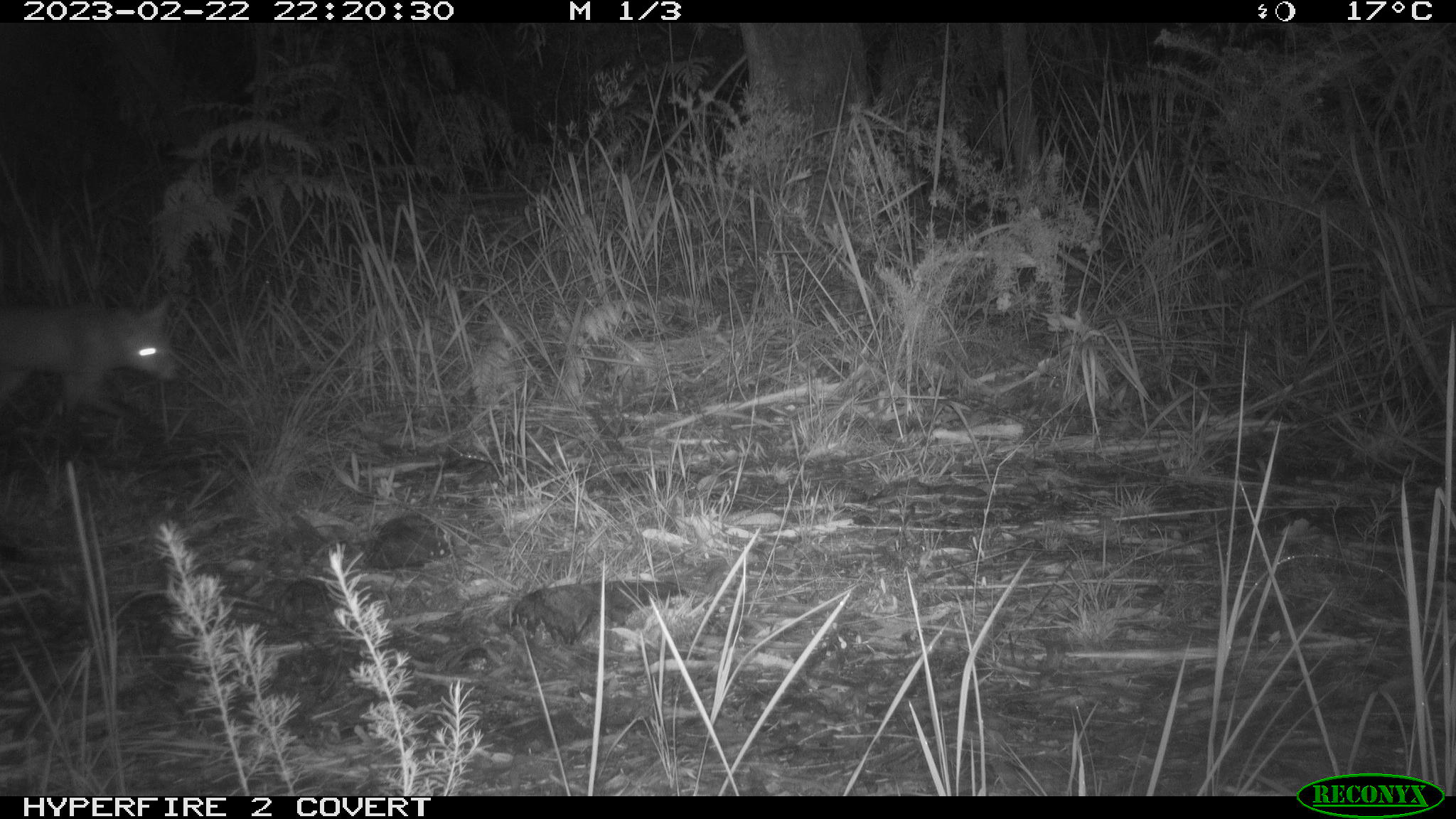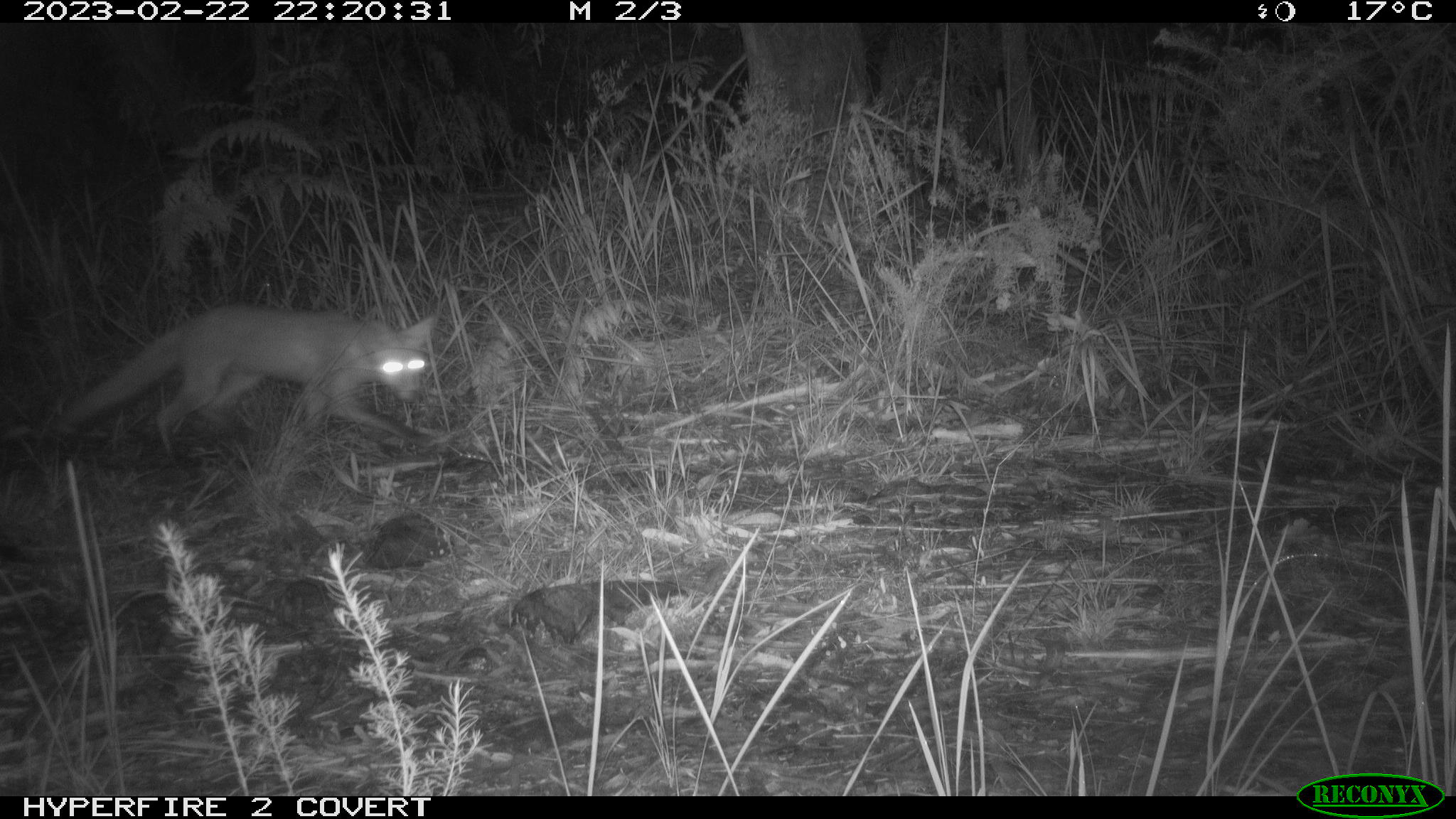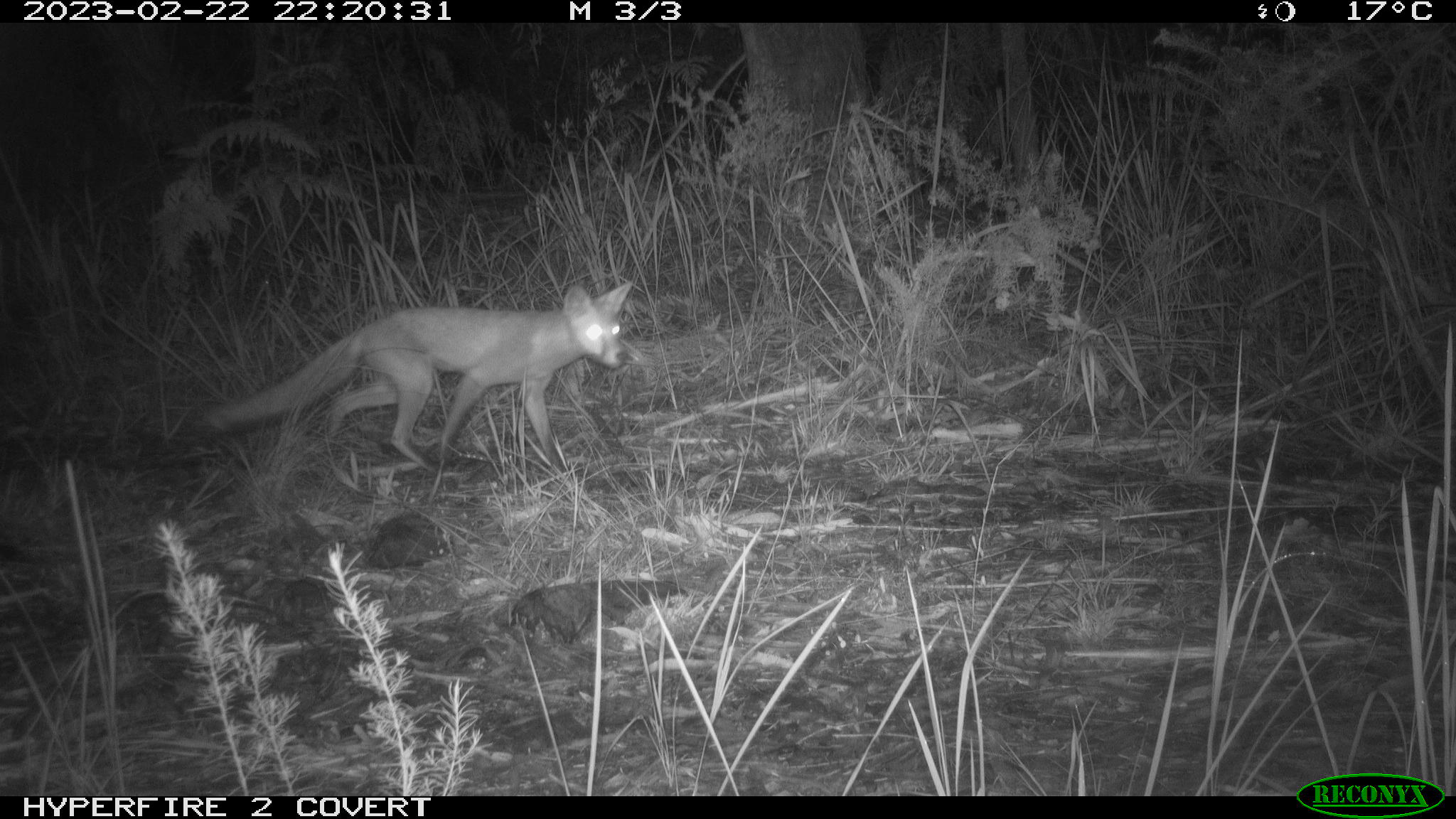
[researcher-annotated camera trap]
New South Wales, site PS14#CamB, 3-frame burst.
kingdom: Animalia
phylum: Chordata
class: Mammalia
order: Carnivora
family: Canidae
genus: Vulpes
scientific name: Vulpes vulpes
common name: red fox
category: fox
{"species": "fox (red fox) (Vulpes vulpes)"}